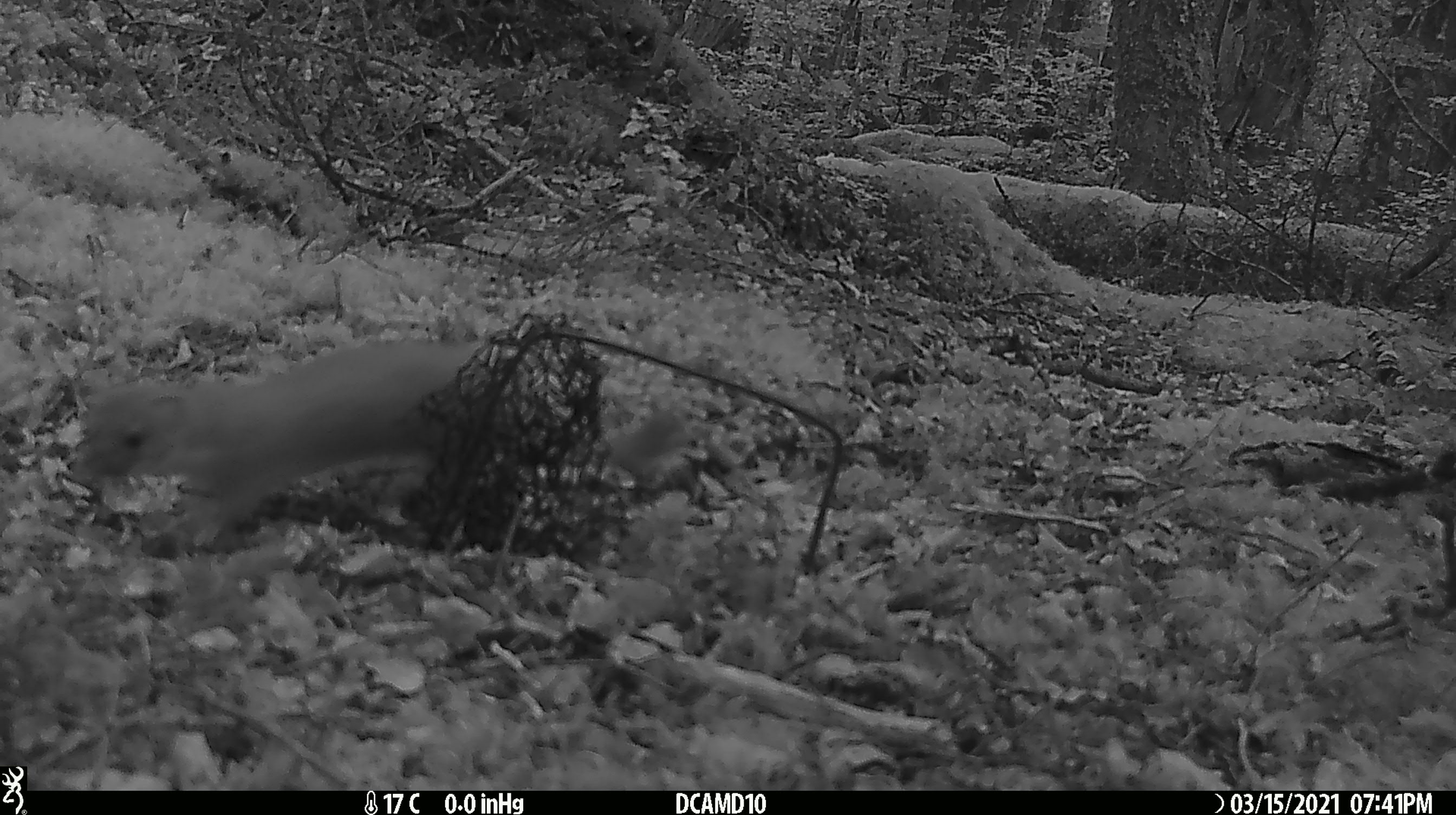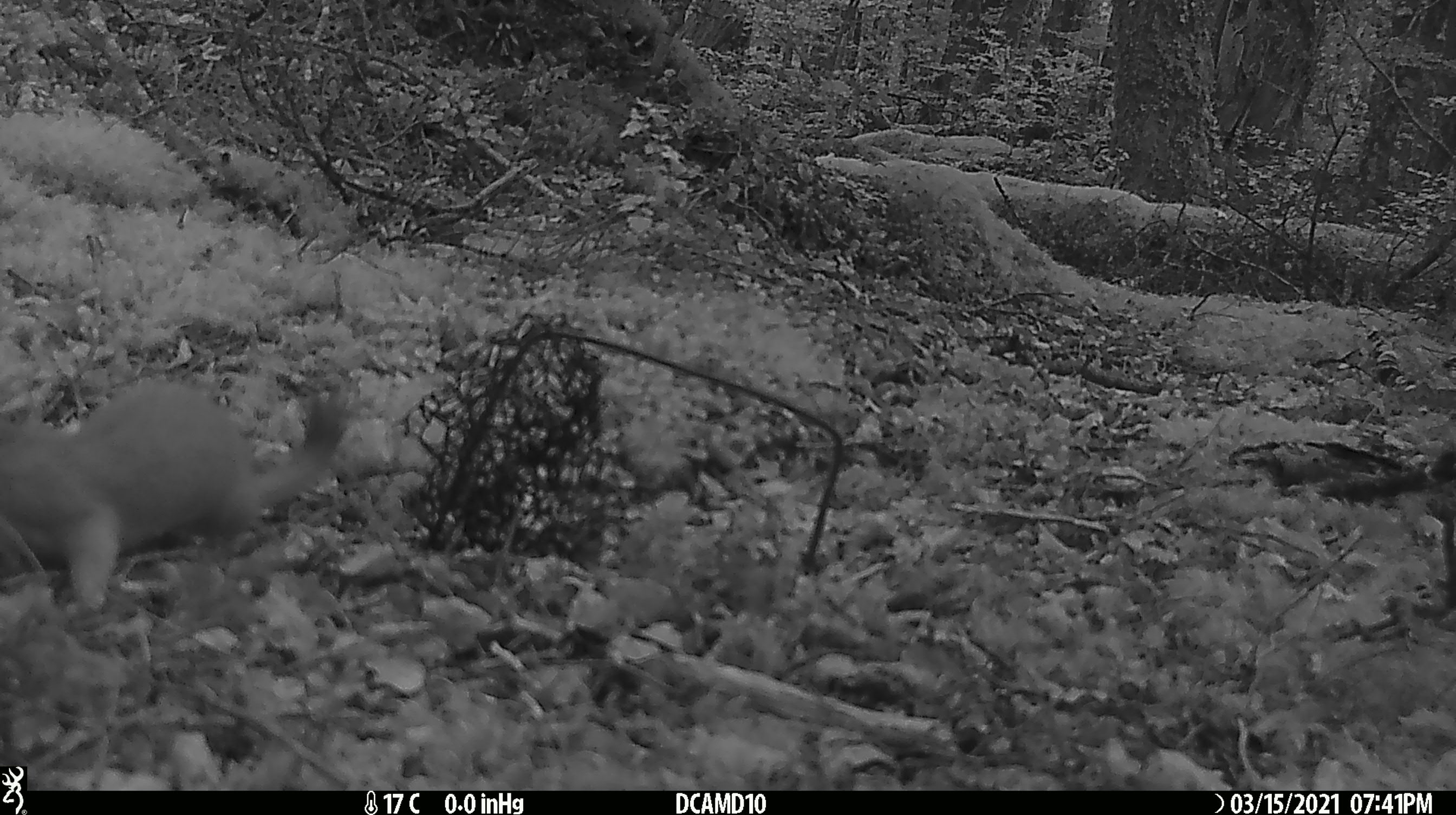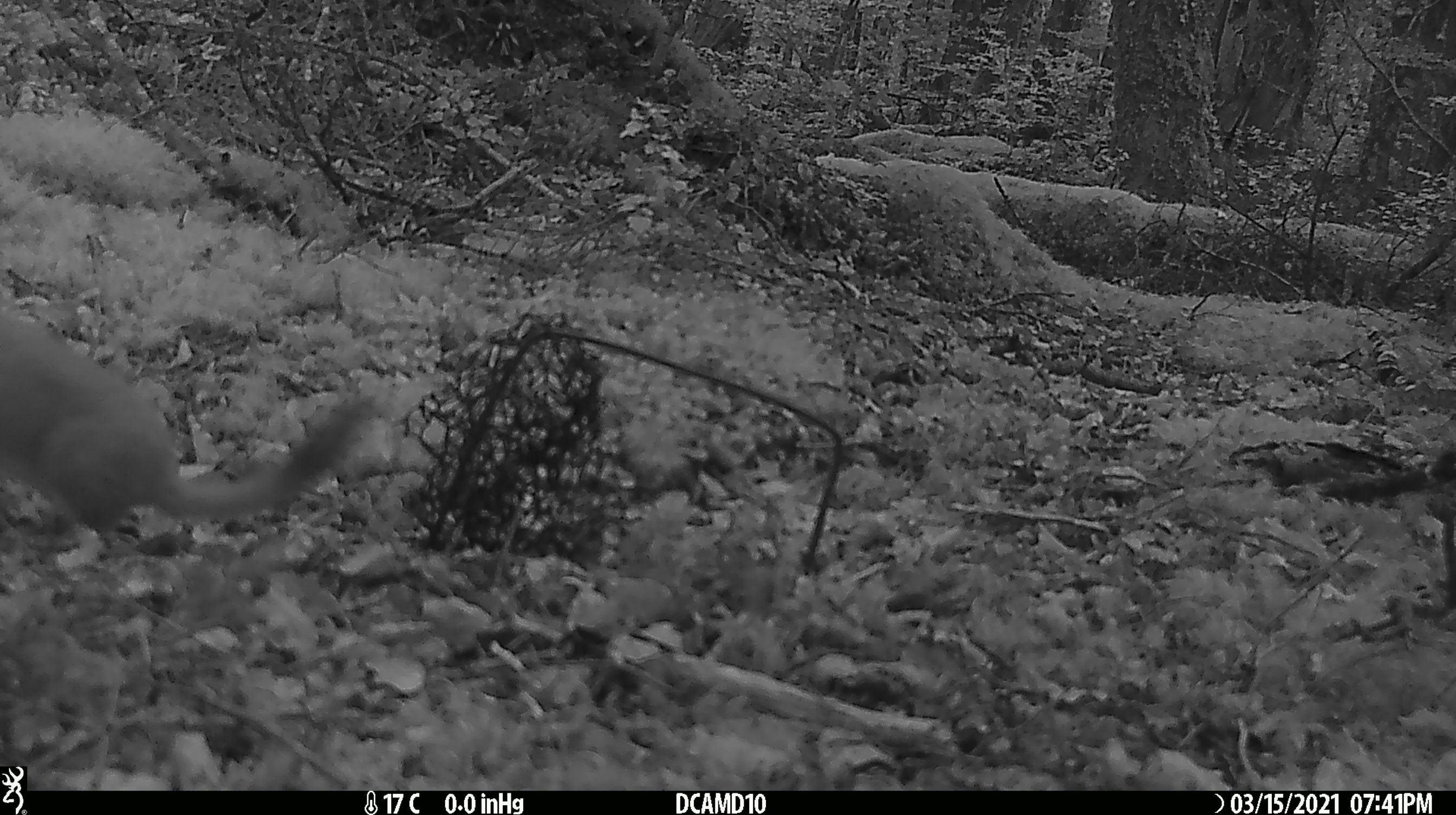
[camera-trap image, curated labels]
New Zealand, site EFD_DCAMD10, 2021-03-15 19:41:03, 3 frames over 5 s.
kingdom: Animalia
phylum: Chordata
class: Mammalia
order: Carnivora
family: Mustelidae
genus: Mustela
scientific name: Mustela erminea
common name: stoat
Stoat (Mustela erminea).